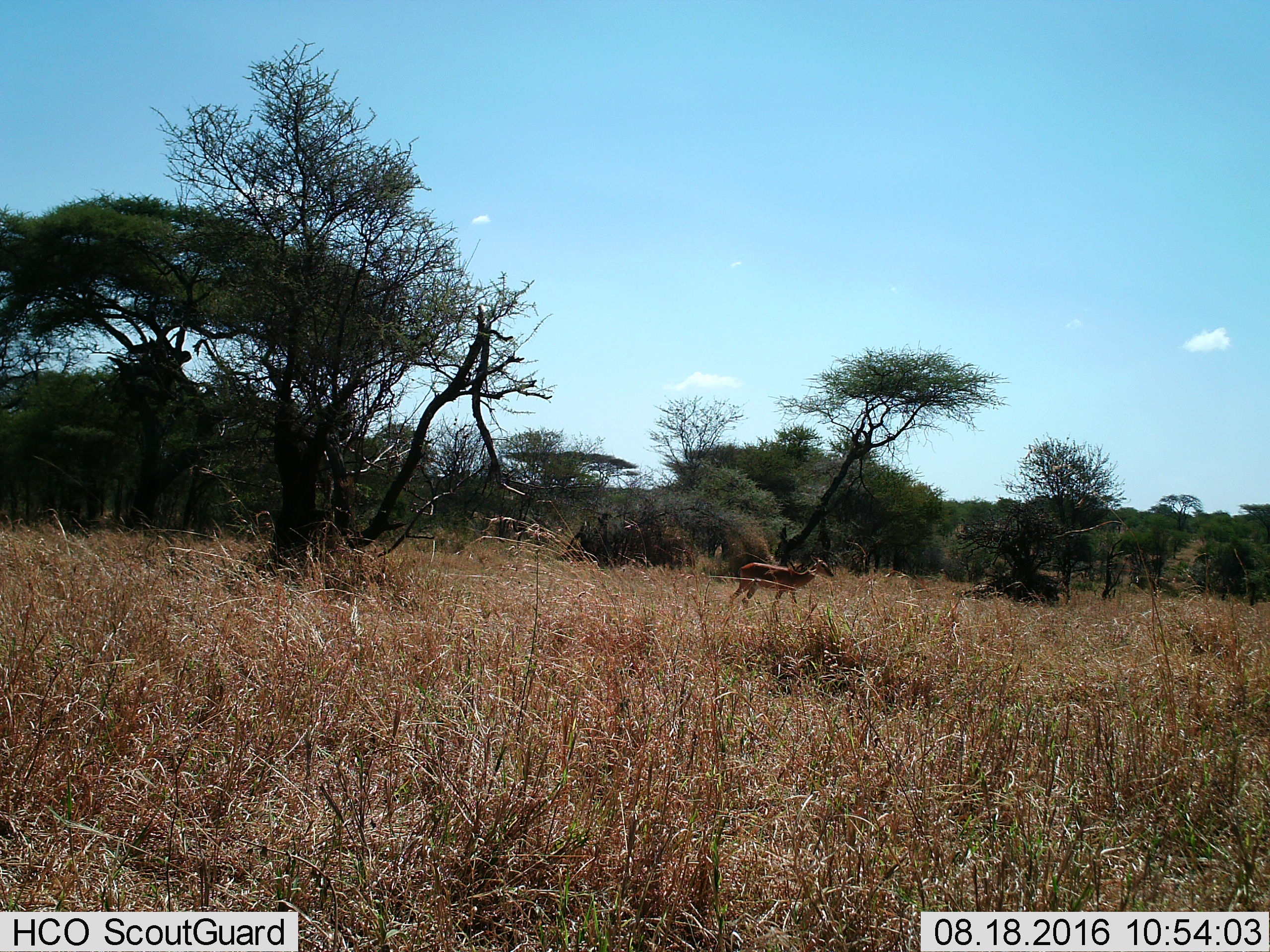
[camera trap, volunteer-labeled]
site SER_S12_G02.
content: unidentified animal